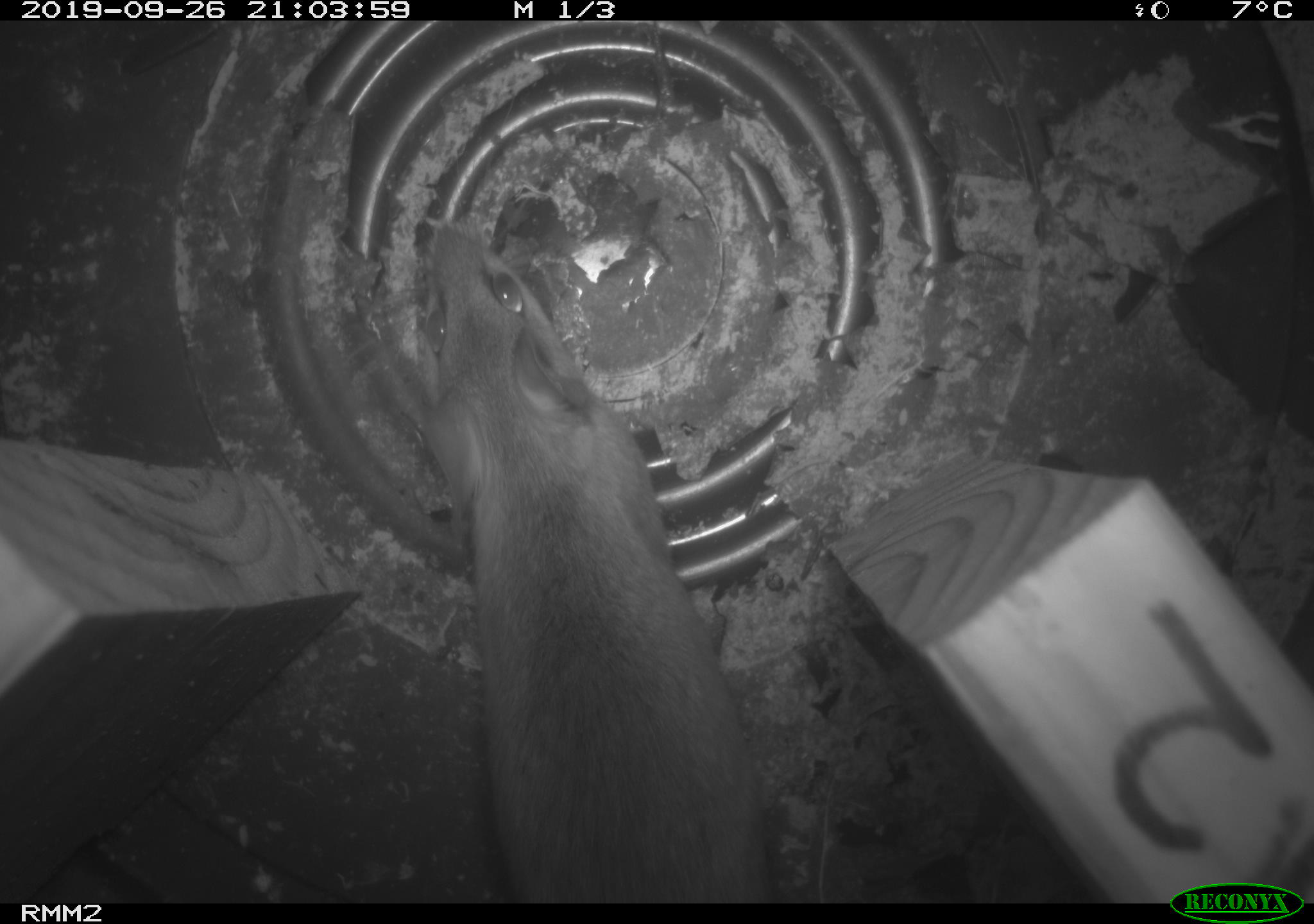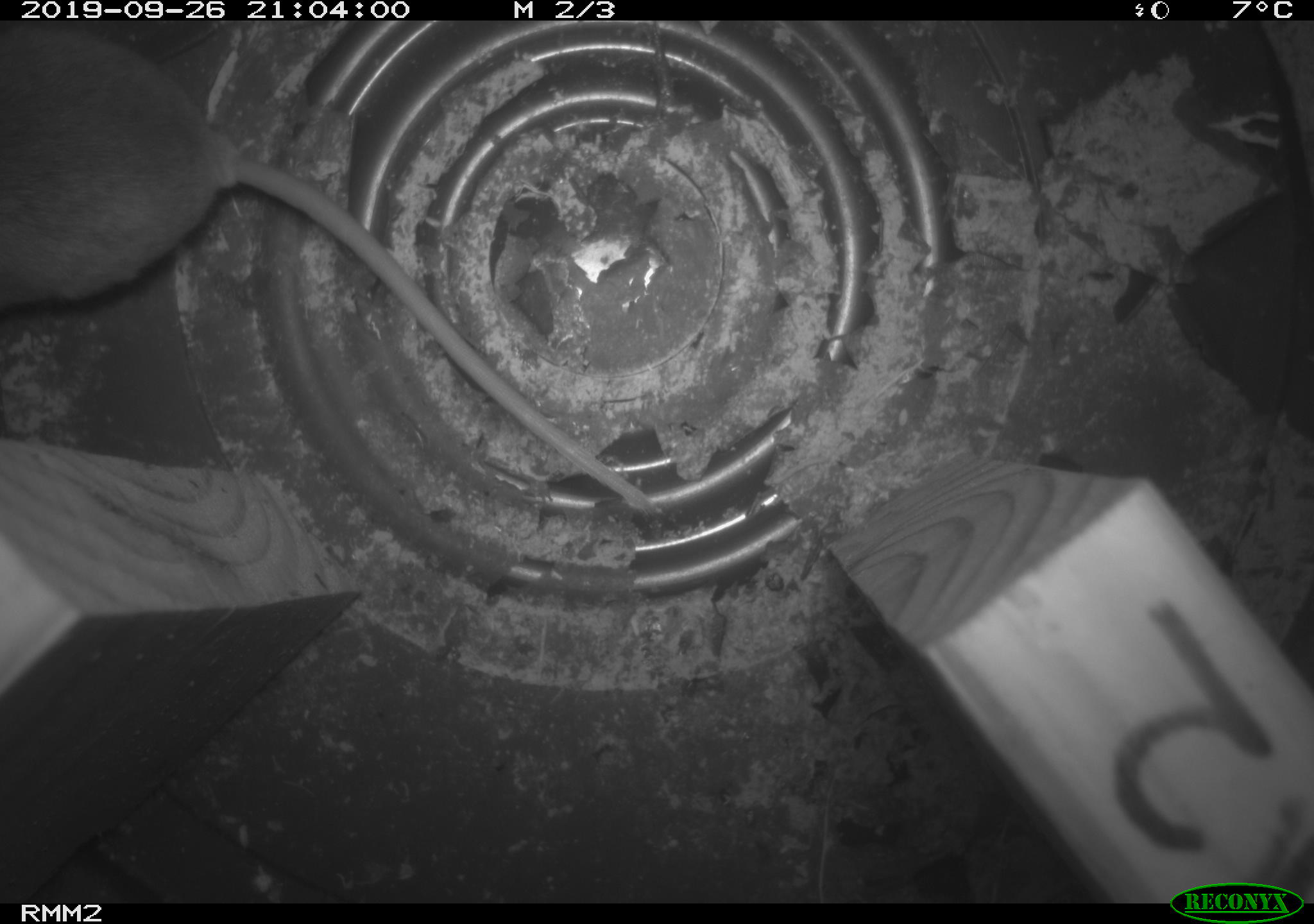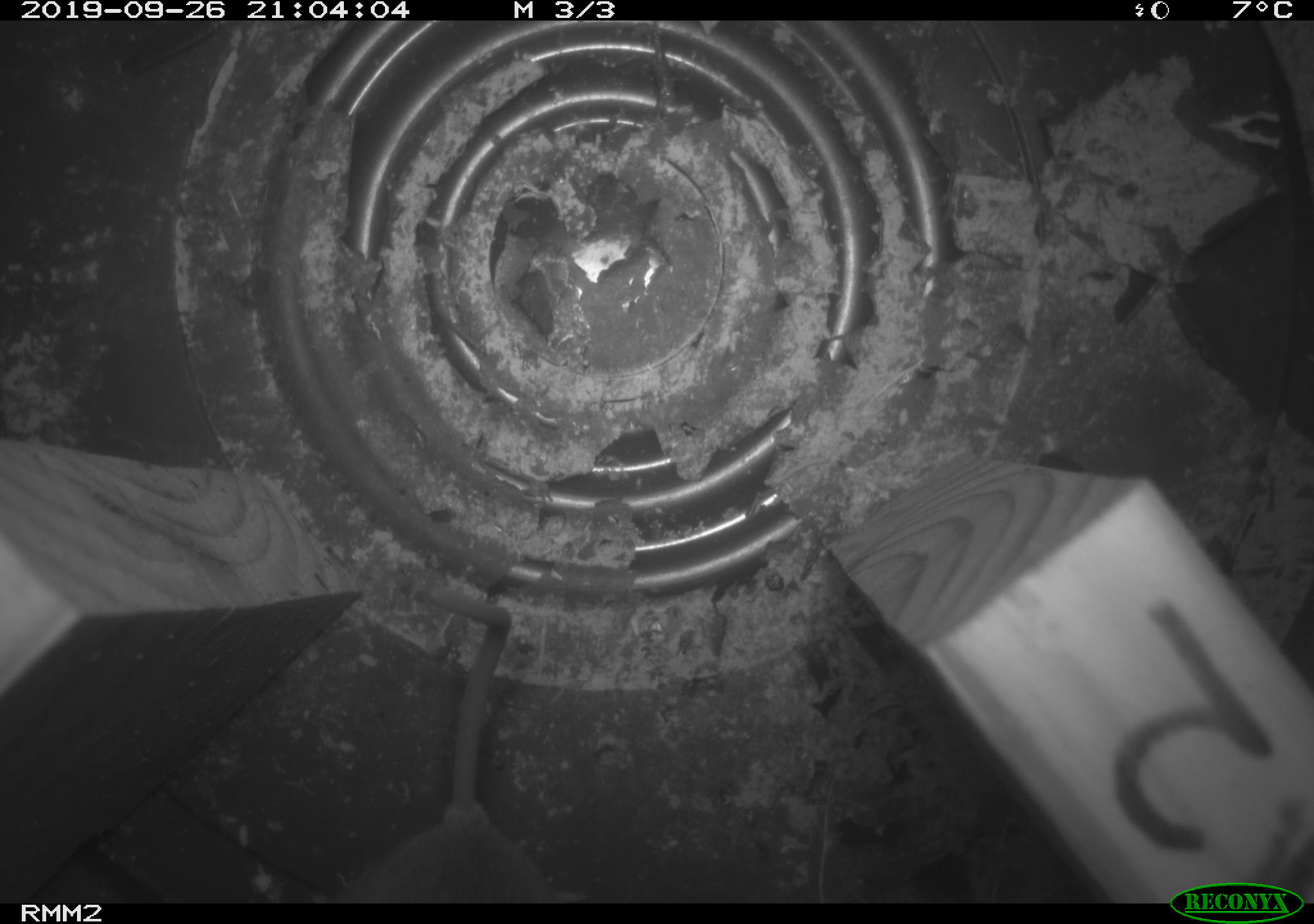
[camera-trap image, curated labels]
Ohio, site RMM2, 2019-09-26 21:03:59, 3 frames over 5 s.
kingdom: Animalia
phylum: Chordata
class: Mammalia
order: Rodentia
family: Cricetidae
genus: Peromyscus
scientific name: Peromyscus leucopus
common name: white-footed mouse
White-footed mouse (Peromyscus leucopus).